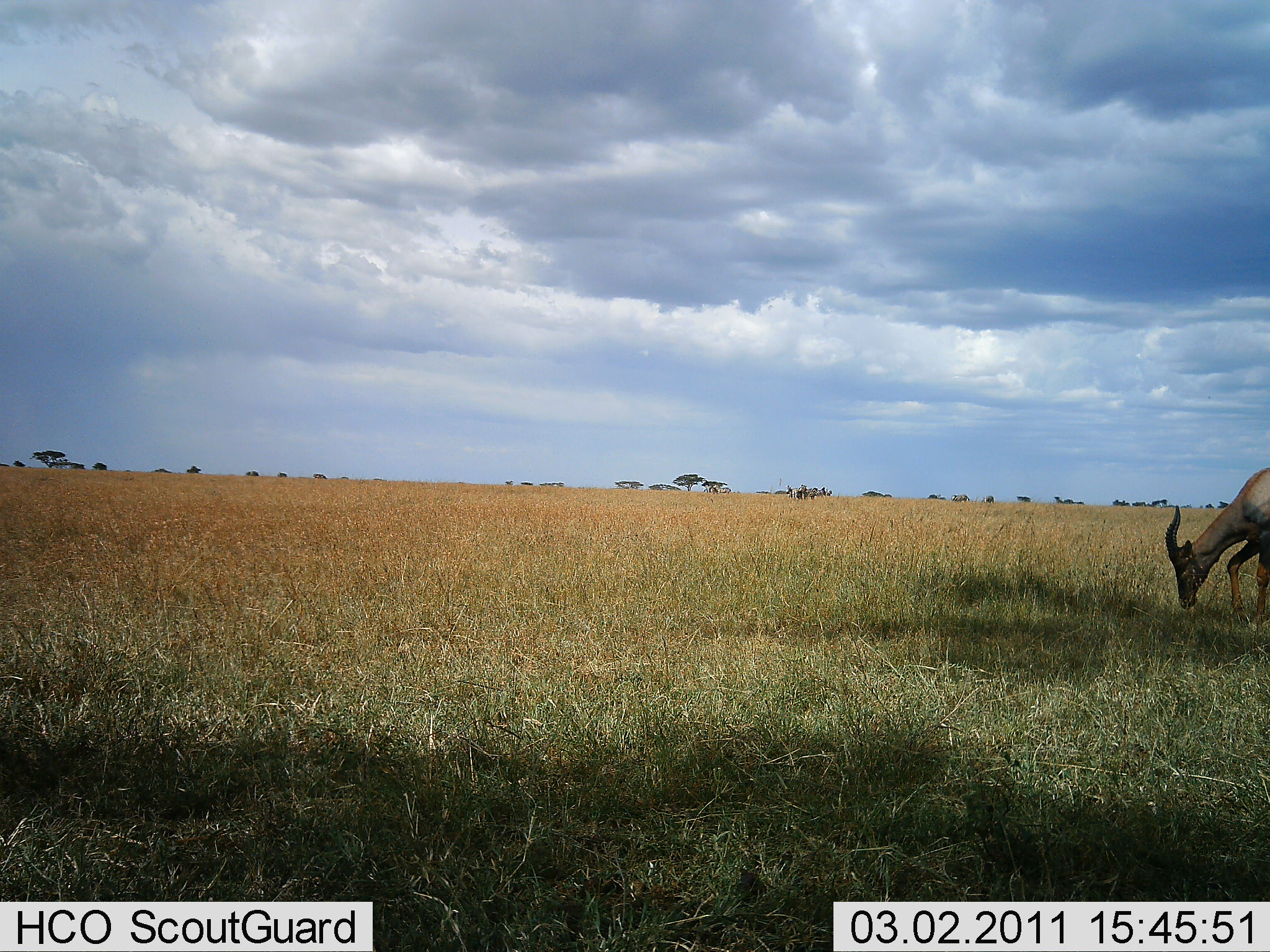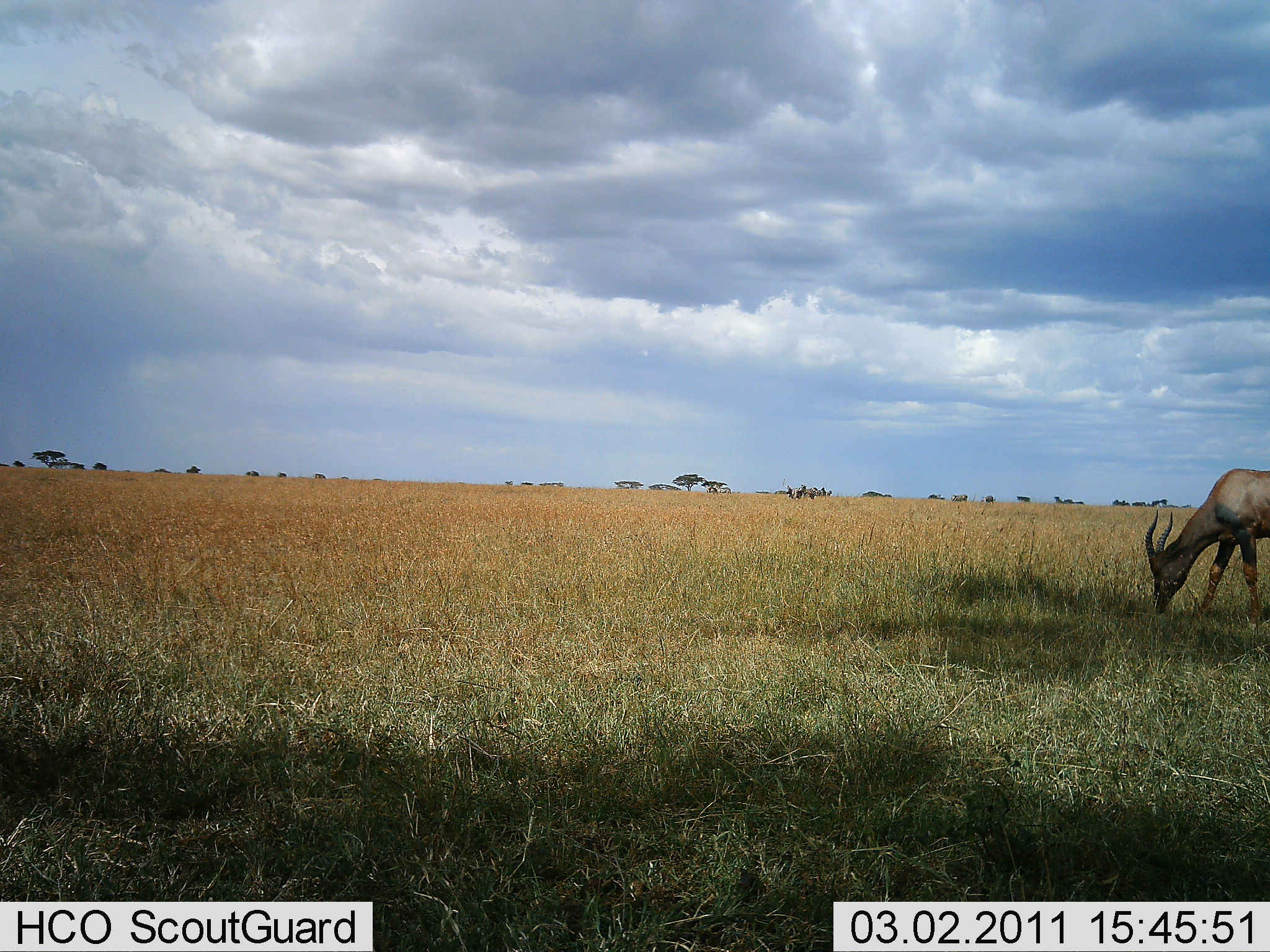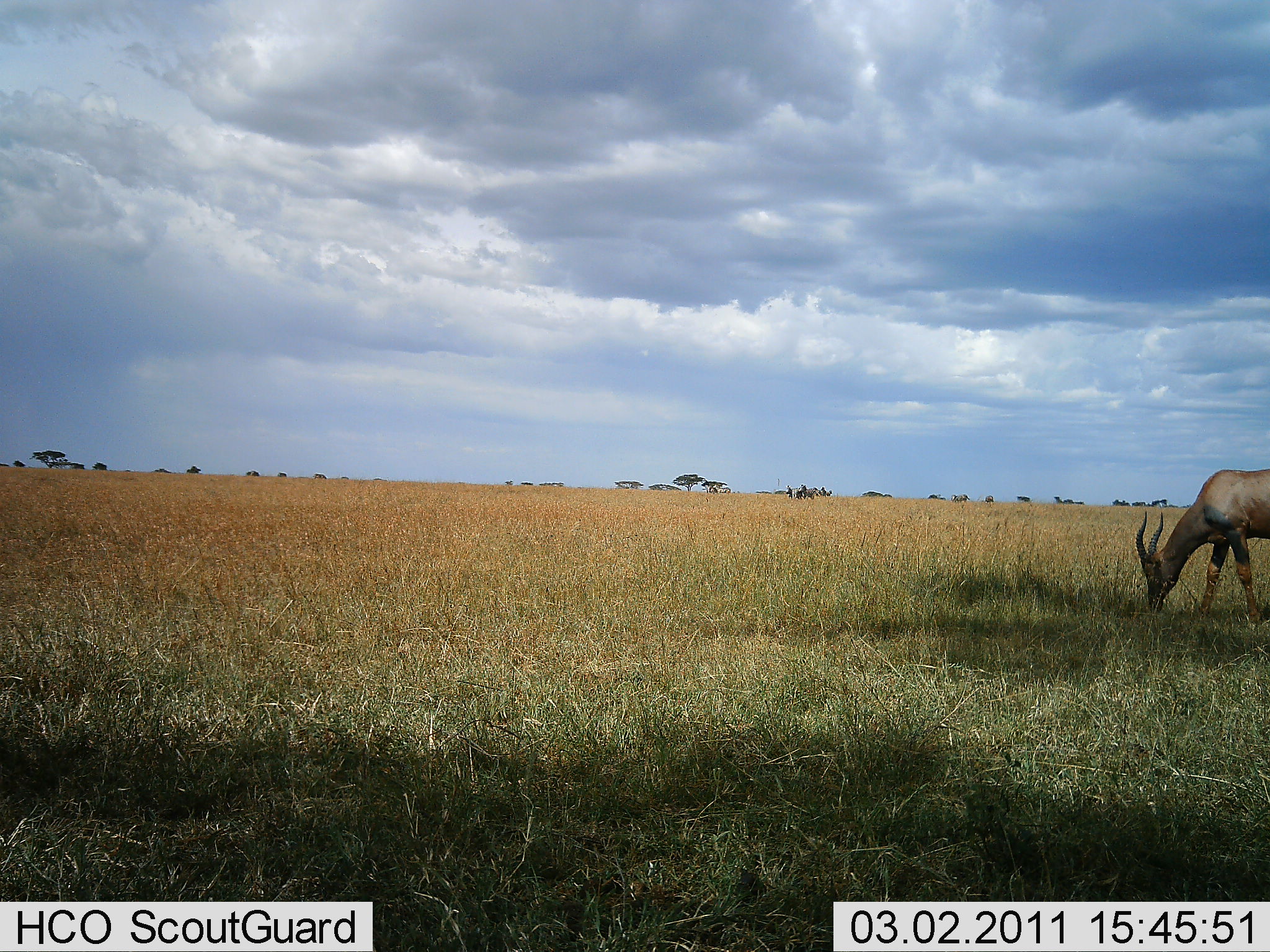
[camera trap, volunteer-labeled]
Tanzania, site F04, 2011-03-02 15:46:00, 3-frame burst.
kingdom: Animalia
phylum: Chordata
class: Mammalia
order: Artiodactyla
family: Bovidae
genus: Damaliscus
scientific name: Damaliscus lunatus jimela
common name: topi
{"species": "topi (Damaliscus lunatus jimela)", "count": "1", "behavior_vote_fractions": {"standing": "0%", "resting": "10%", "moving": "10%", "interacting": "0%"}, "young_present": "0%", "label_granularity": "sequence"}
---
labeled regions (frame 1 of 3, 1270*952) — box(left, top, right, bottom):
animal: box(1165, 467, 1270, 620)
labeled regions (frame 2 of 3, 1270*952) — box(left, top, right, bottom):
animal: box(1143, 468, 1270, 623)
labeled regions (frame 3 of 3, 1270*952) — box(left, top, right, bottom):
animal: box(1135, 467, 1270, 622)